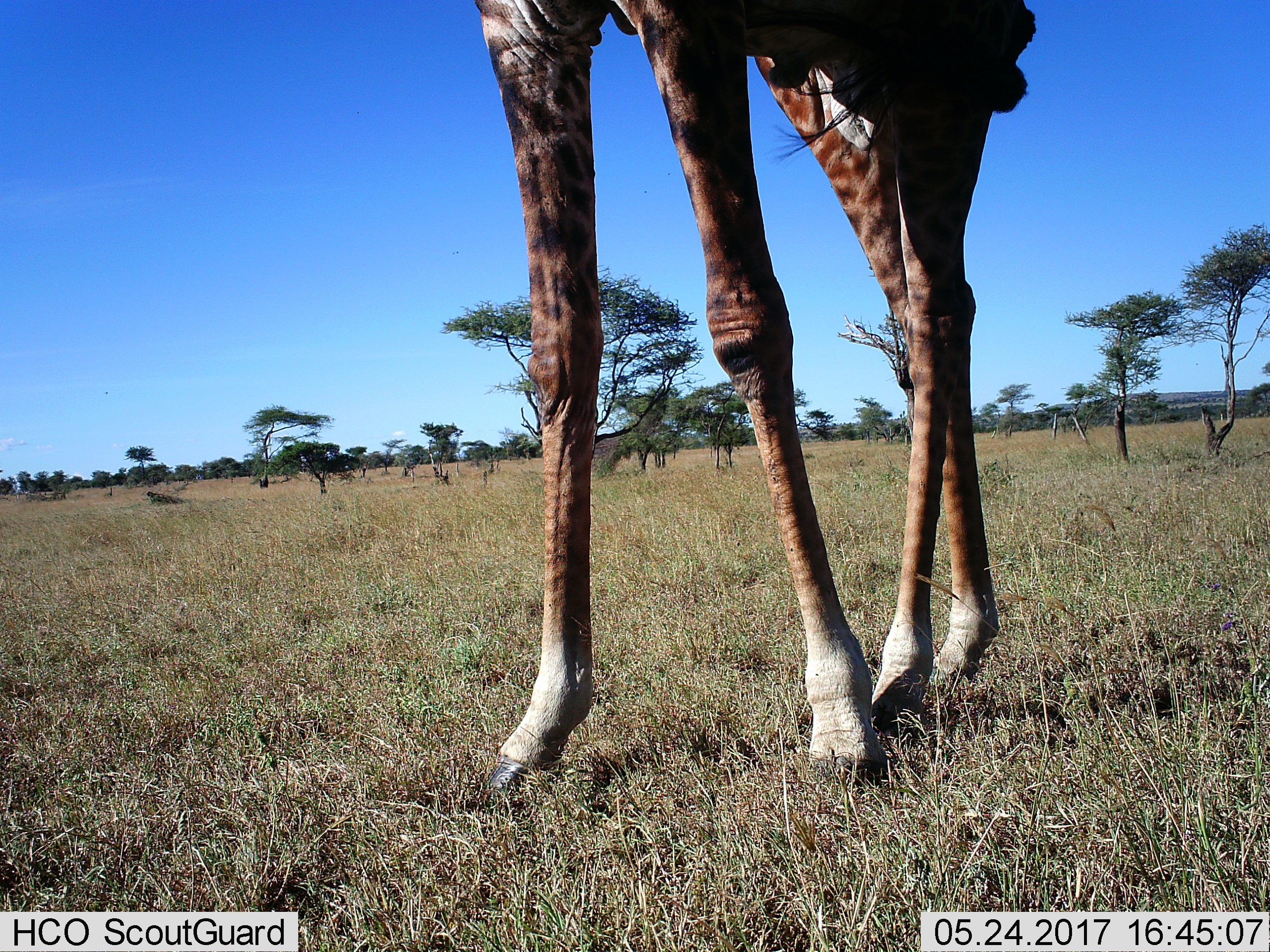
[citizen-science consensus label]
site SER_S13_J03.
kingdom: Animalia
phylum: Chordata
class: Mammalia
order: Artiodactyla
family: Giraffidae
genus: Giraffa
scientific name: Giraffa camelopardalis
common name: giraffe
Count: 1.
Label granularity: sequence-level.